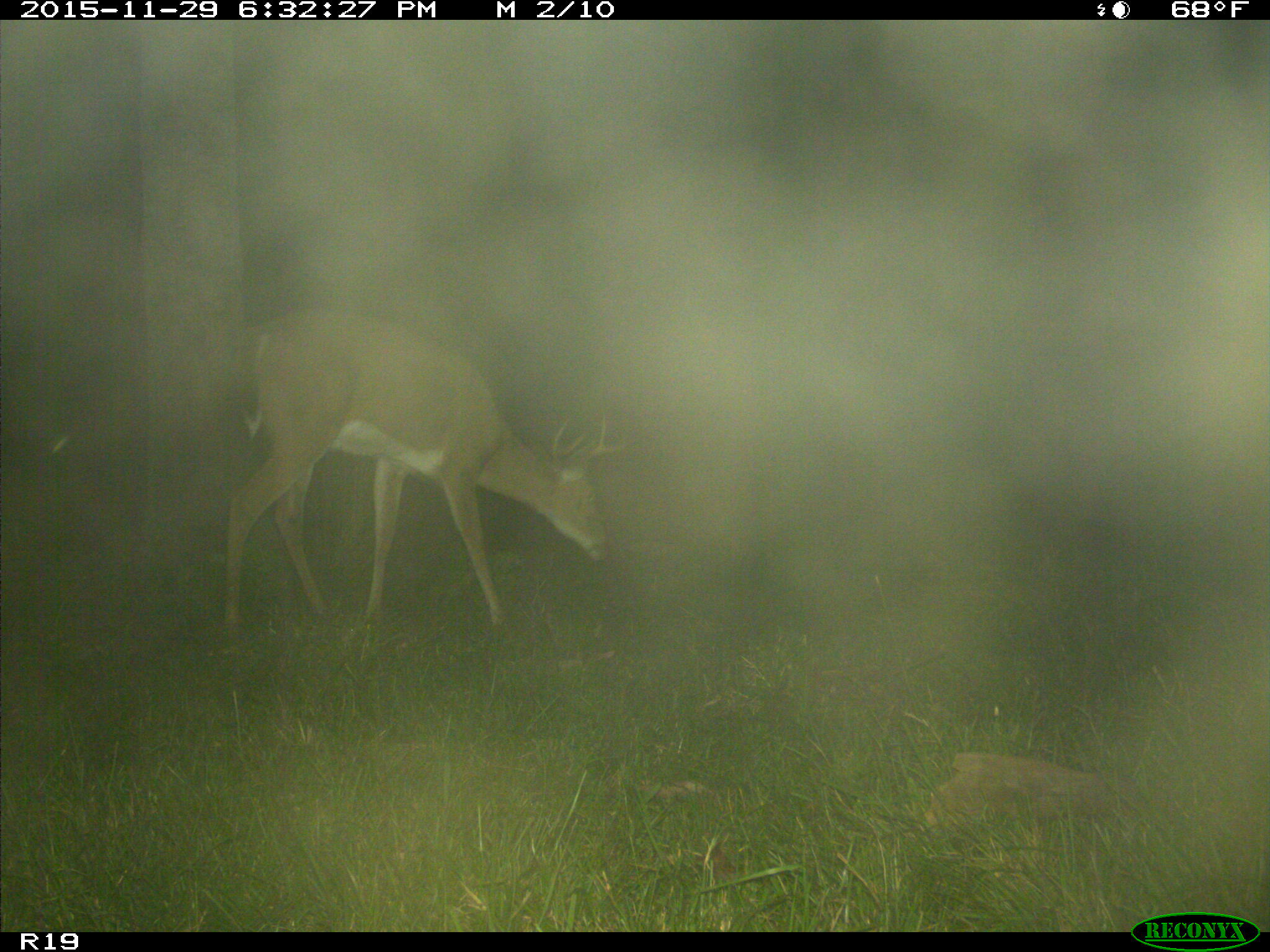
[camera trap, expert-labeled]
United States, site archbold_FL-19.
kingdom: Animalia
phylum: Chordata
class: Mammalia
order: Artiodactyla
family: Cervidae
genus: Odocoileus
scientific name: Odocoileus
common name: deer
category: unidentified deer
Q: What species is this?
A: Unidentified deer (deer) (Odocoileus).